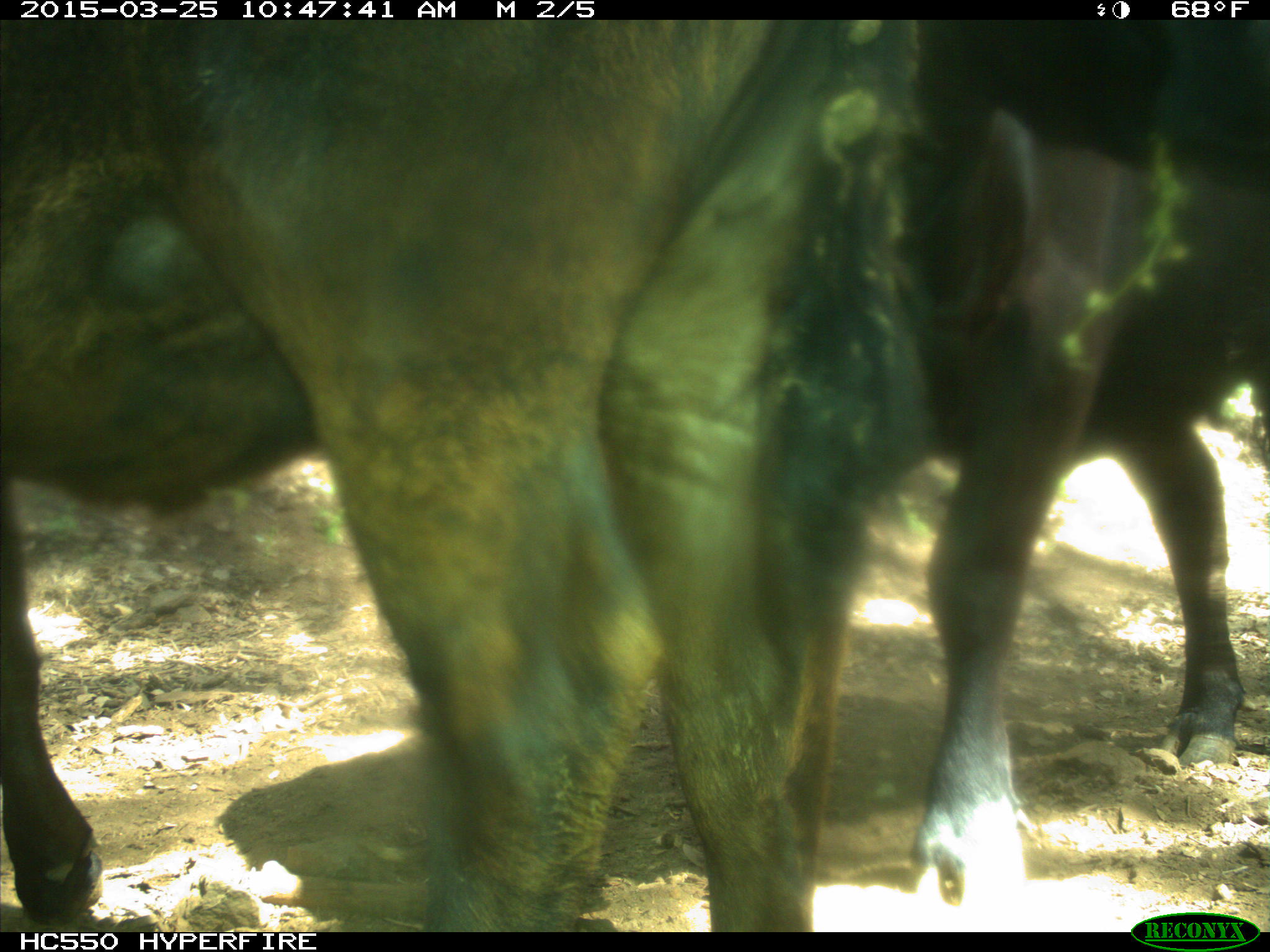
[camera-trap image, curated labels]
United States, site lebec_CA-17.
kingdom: Animalia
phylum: Chordata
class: Mammalia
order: Artiodactyla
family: Bovidae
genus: Bos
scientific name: Bos taurus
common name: domestic cow